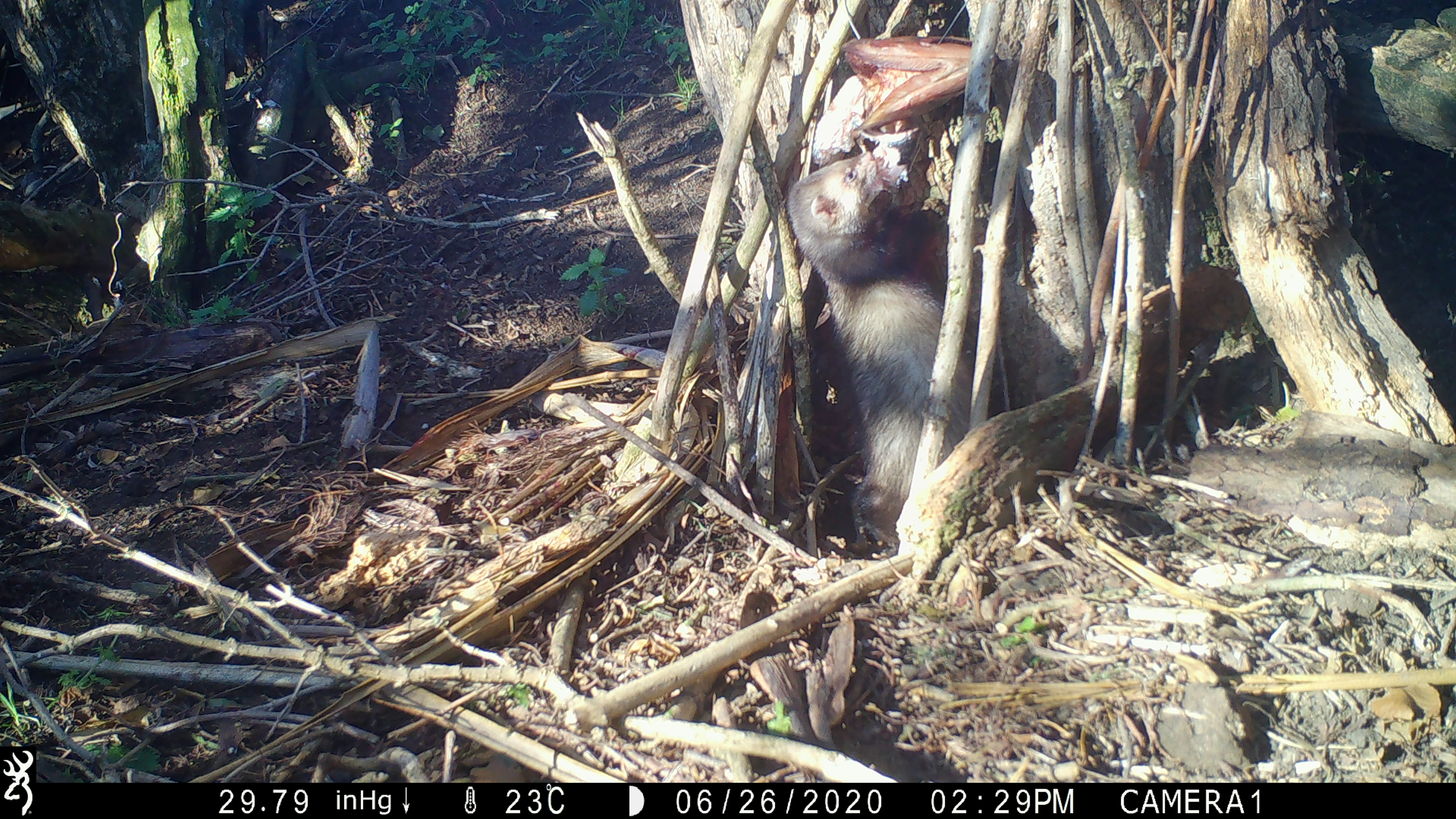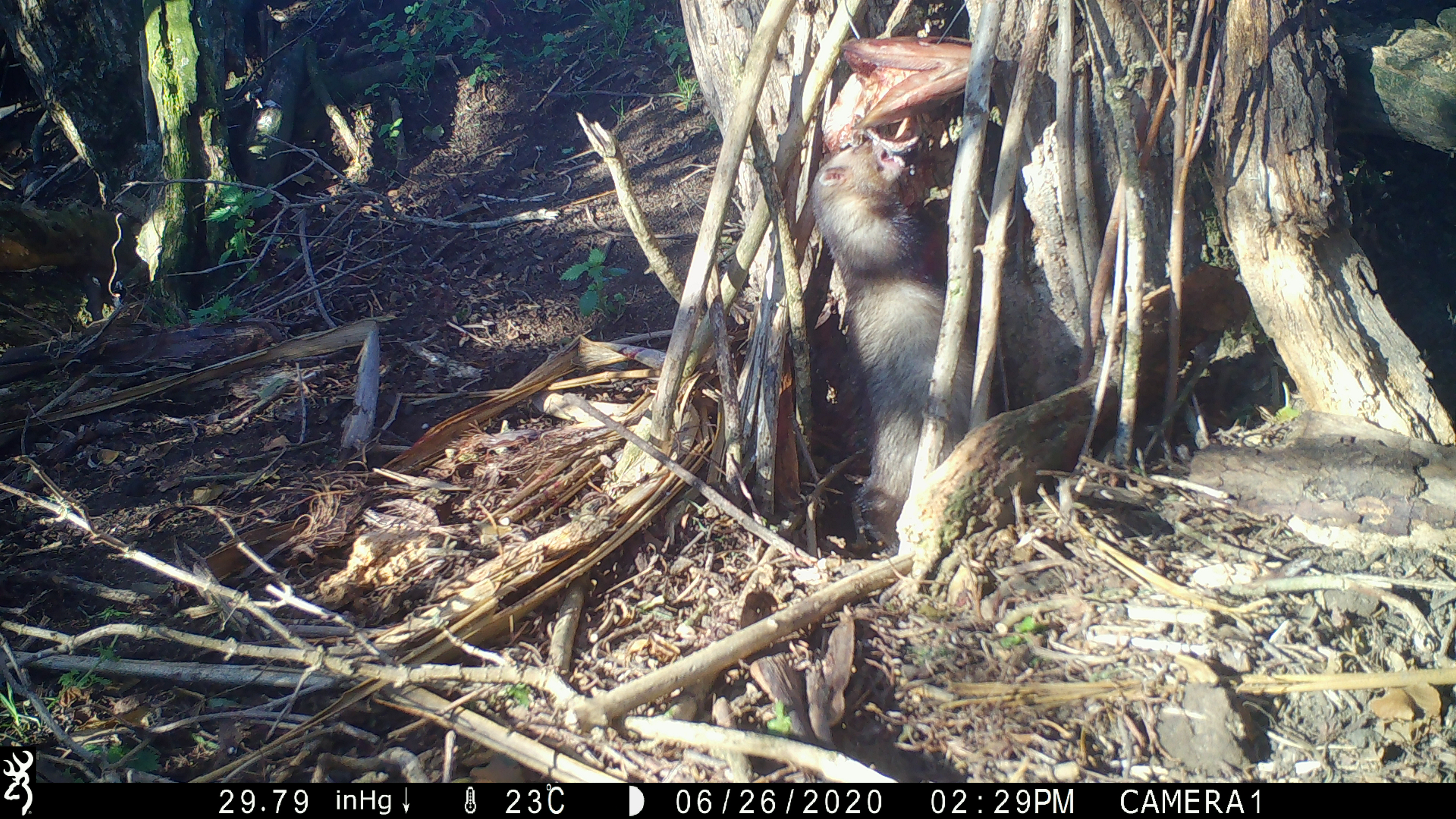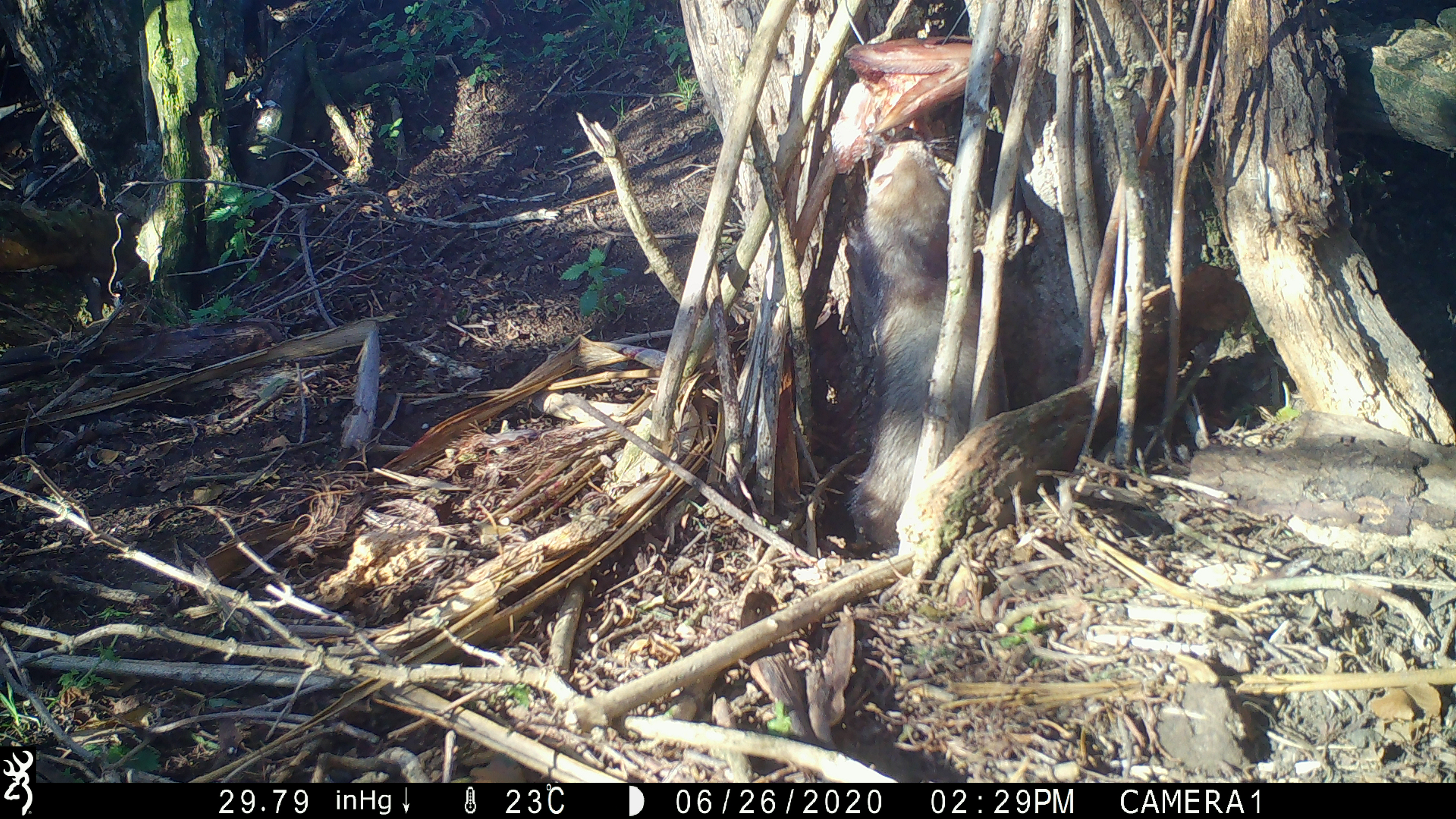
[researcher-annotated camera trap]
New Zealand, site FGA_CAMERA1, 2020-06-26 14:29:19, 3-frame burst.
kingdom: Animalia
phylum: Chordata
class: Mammalia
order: Carnivora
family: Mustelidae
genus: Mustela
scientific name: Mustela furo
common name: ferret